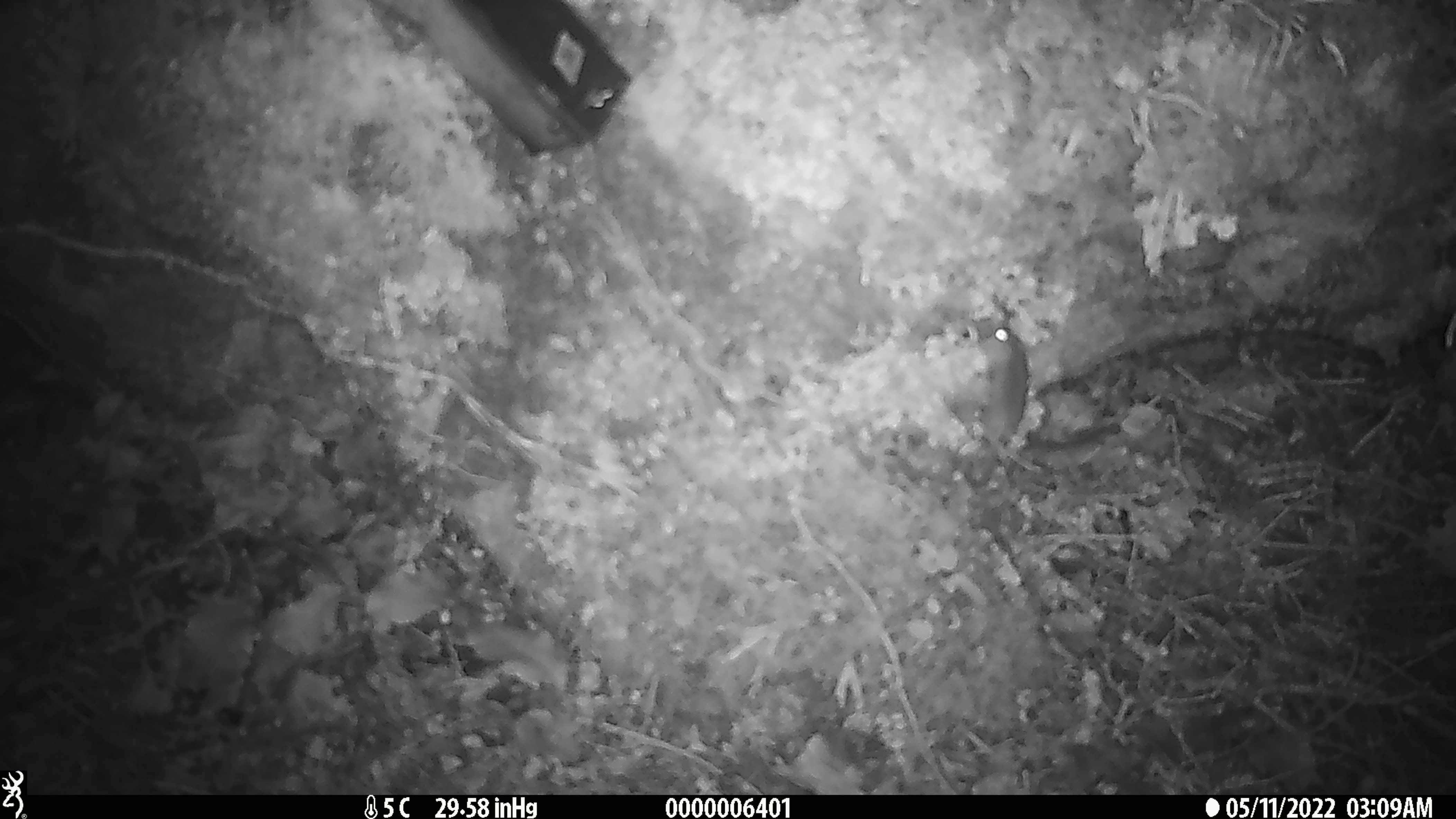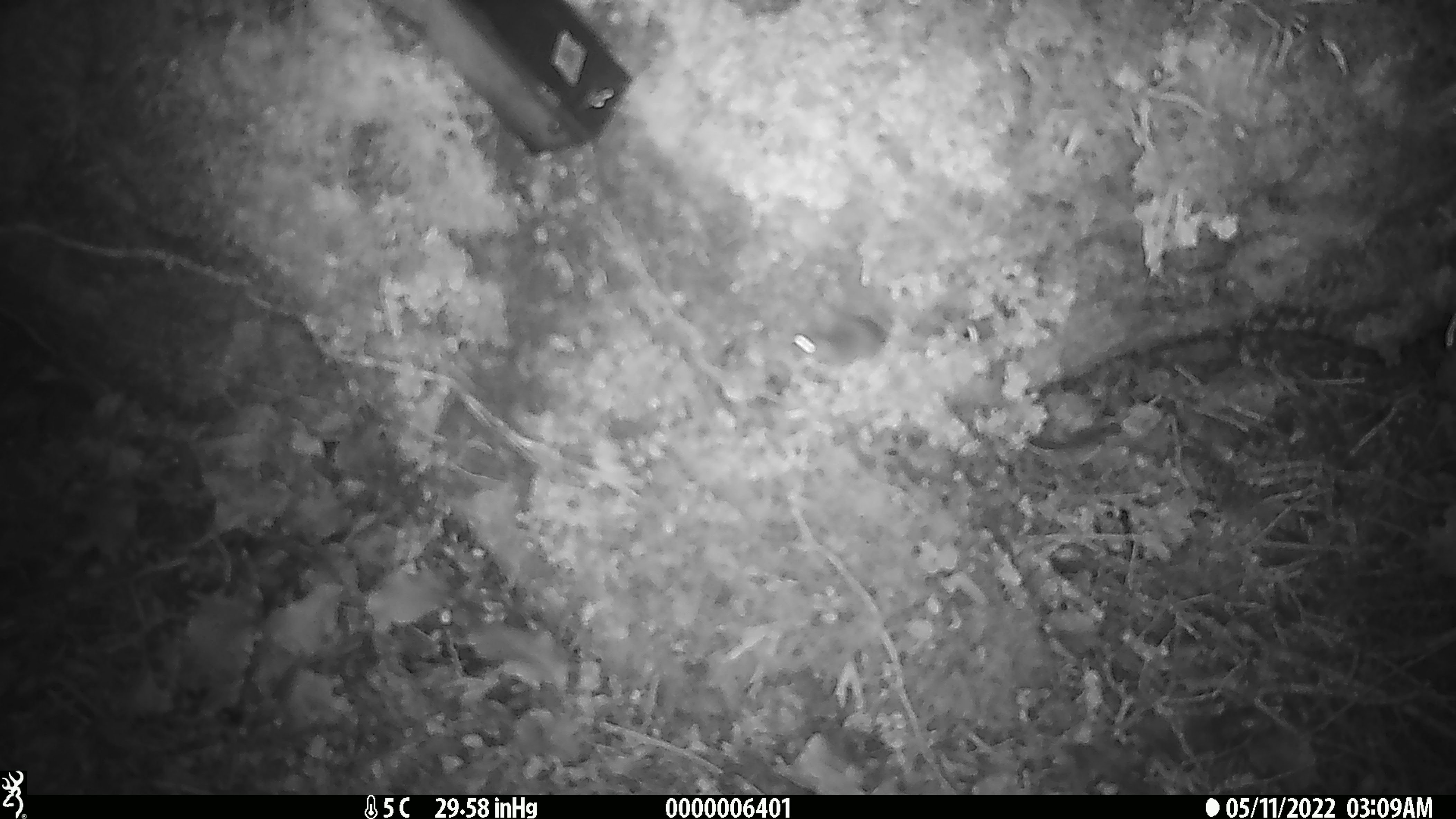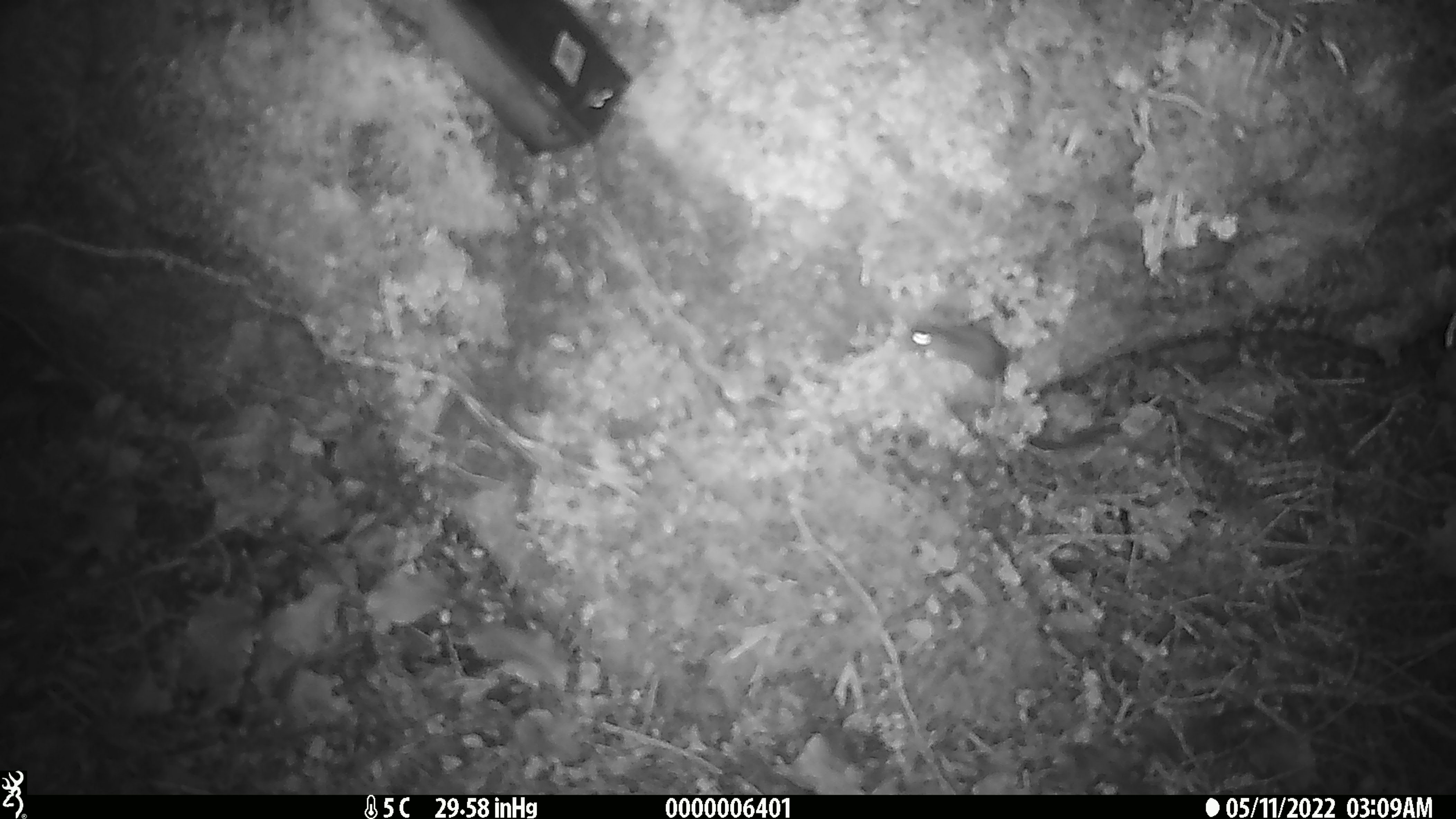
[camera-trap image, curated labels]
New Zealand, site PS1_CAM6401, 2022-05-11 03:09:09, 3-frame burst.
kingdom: Animalia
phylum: Chordata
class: Mammalia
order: Rodentia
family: Muridae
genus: Mus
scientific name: Mus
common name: mouse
Mouse (Mus).